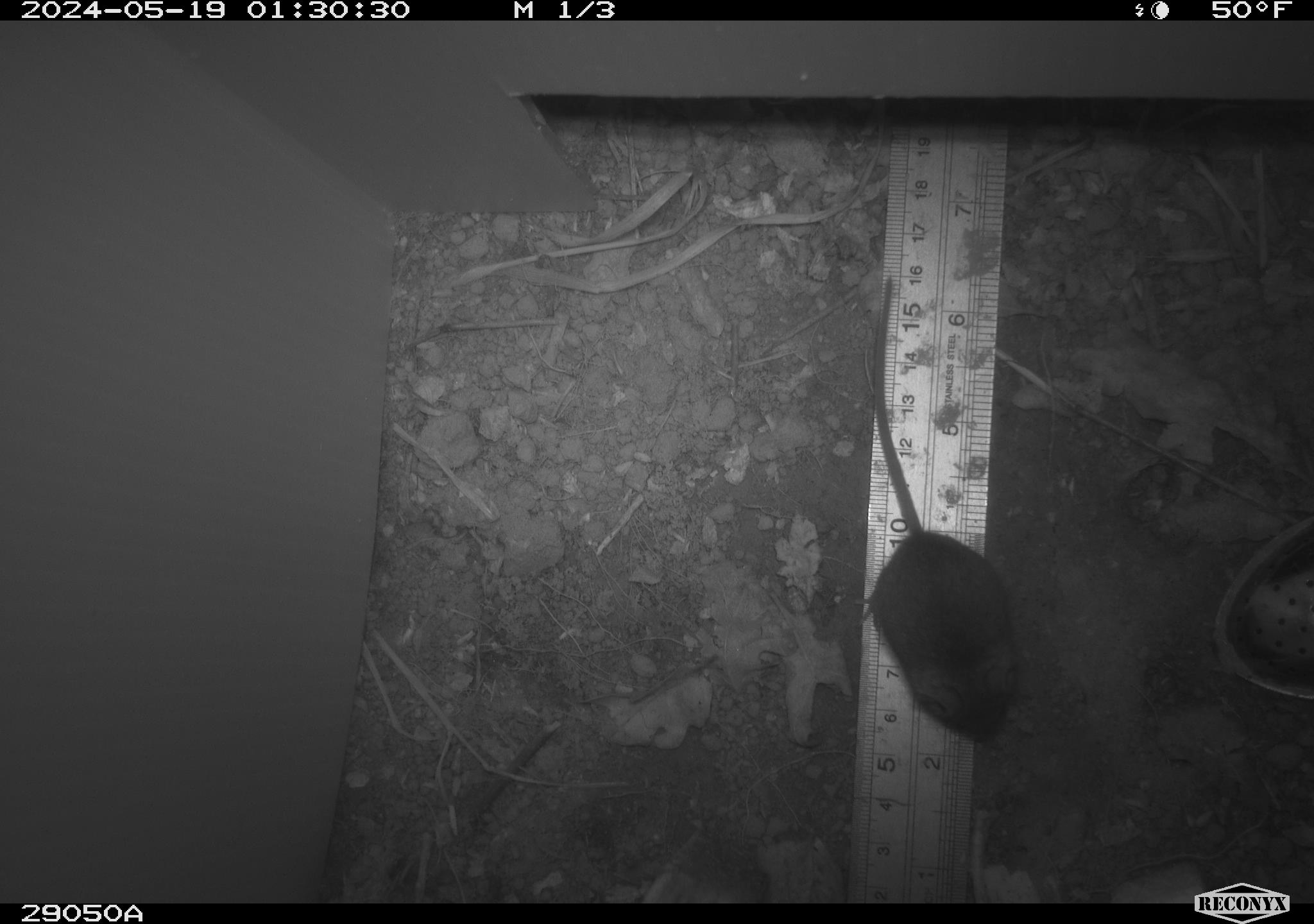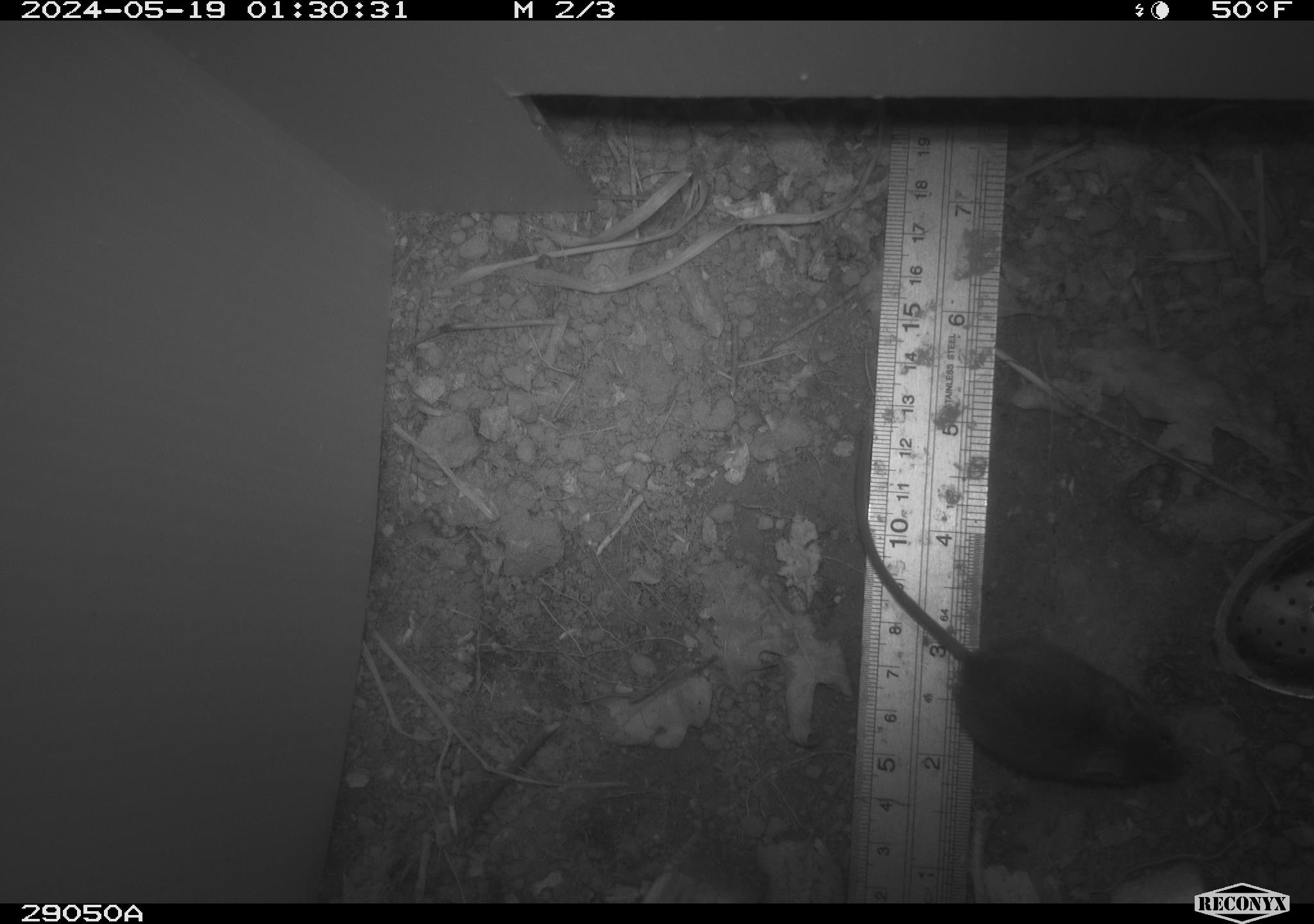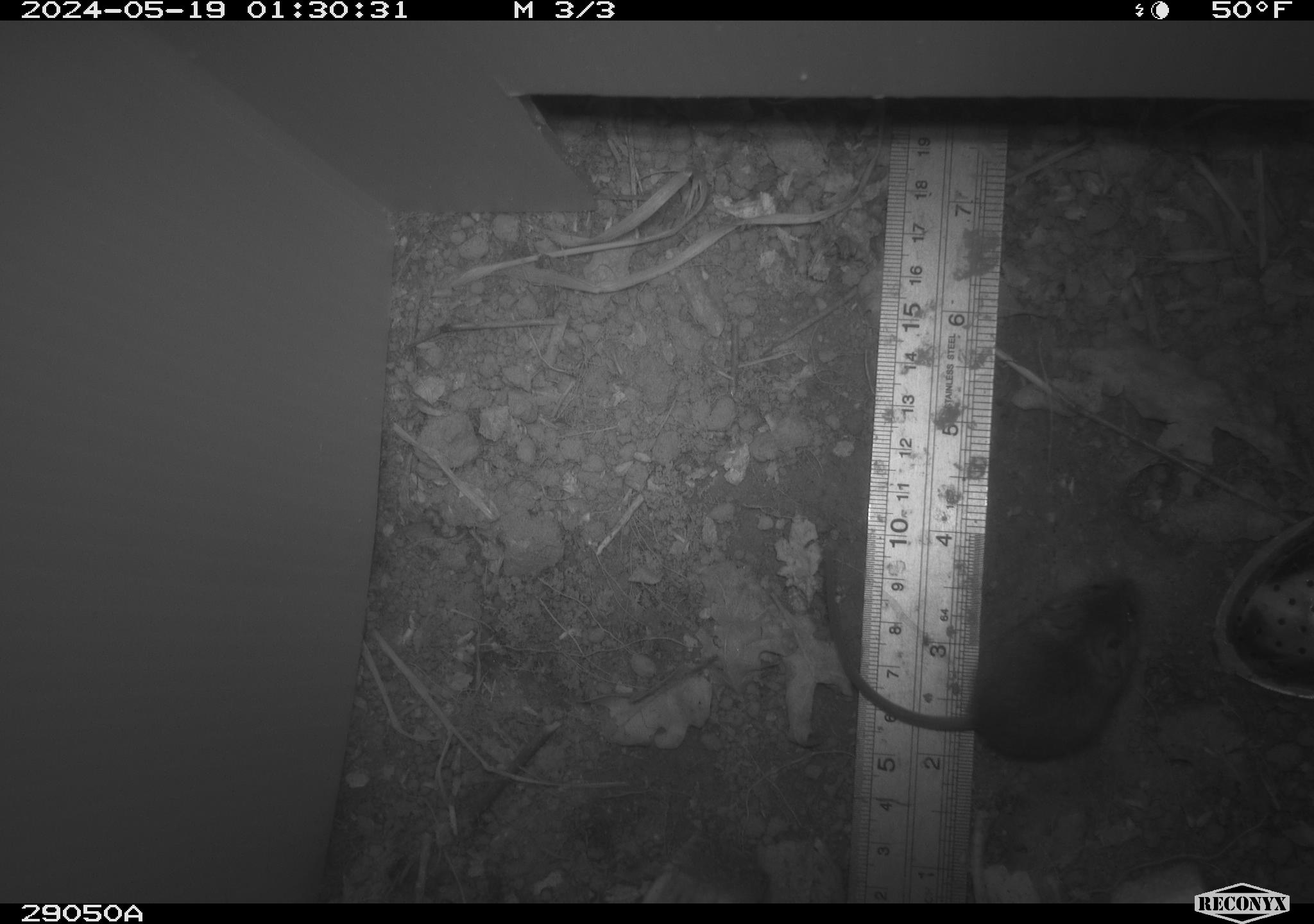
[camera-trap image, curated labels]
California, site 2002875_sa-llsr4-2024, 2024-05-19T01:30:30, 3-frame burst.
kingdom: Animalia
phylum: Chordata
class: Mammalia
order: Rodentia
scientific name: Rodentia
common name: mouse species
Mouse species (Rodentia).